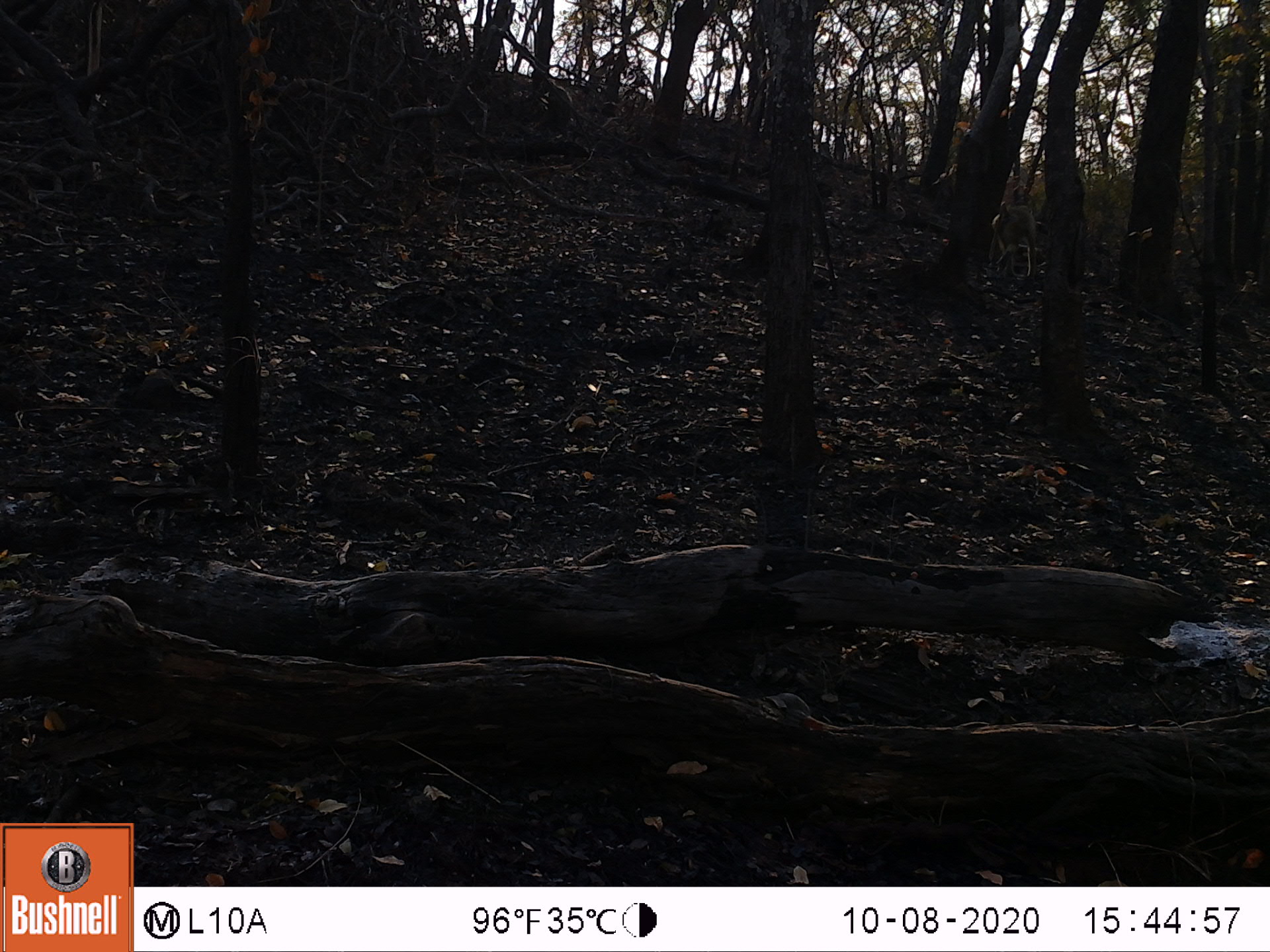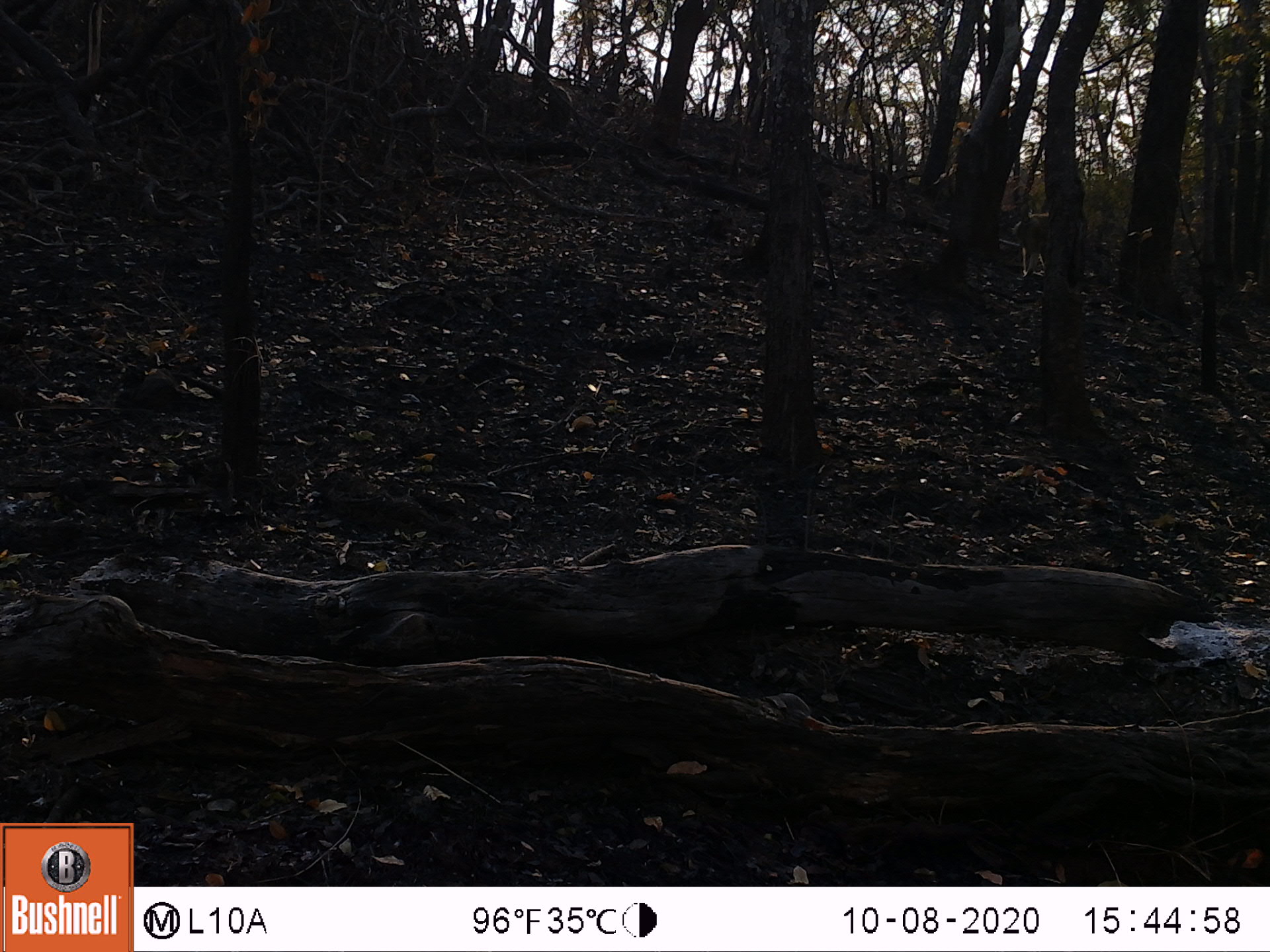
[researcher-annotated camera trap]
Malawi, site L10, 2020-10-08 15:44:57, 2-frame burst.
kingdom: Animalia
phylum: Chordata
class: Mammalia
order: Primates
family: Cercopithecidae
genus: Papio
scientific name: Papio cynocephalus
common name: yellow baboon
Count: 1.